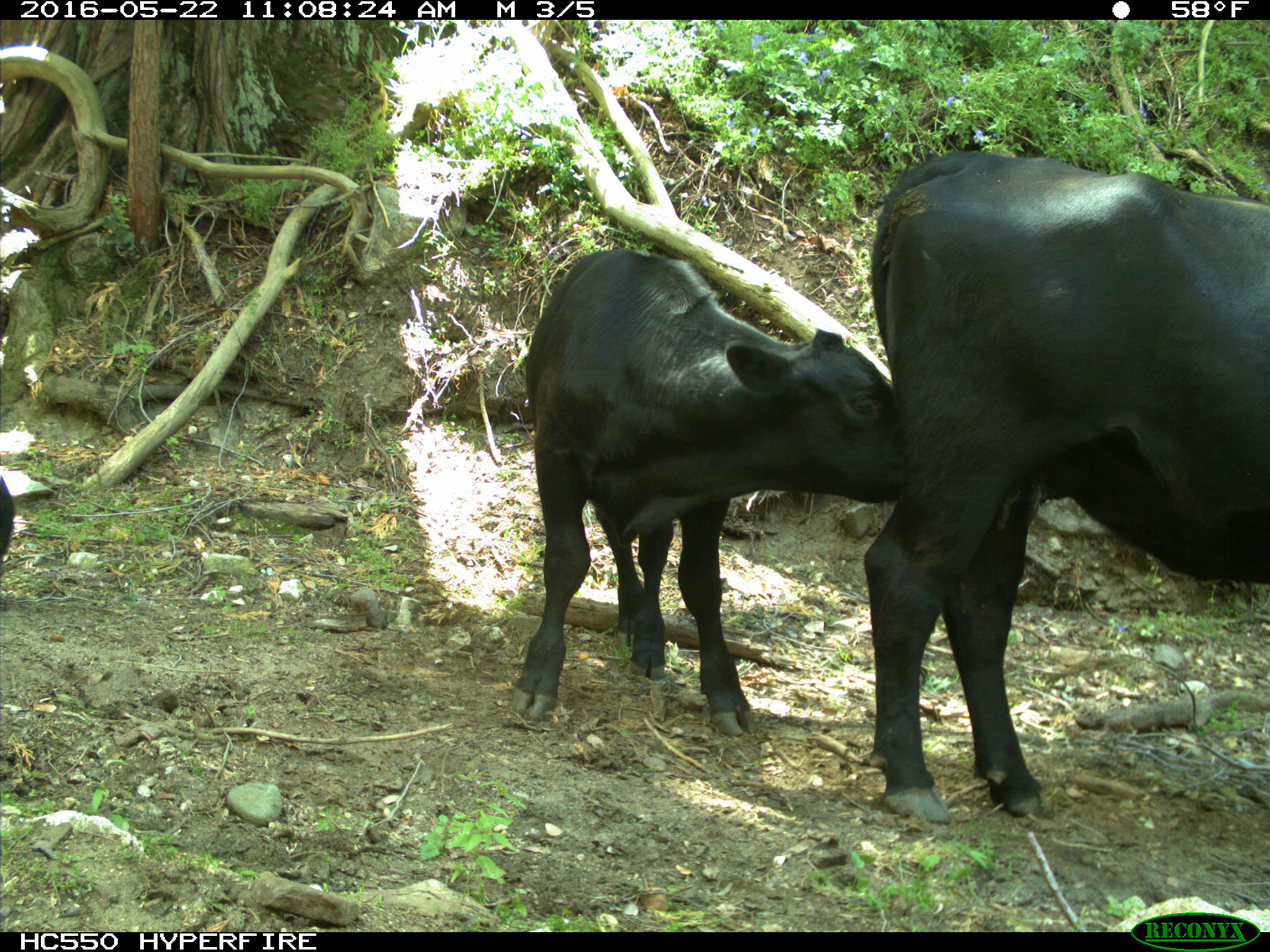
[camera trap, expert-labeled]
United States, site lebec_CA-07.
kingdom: Animalia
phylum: Chordata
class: Mammalia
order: Artiodactyla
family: Bovidae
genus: Bos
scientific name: Bos taurus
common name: domestic cow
Bos taurus (domestic cow).